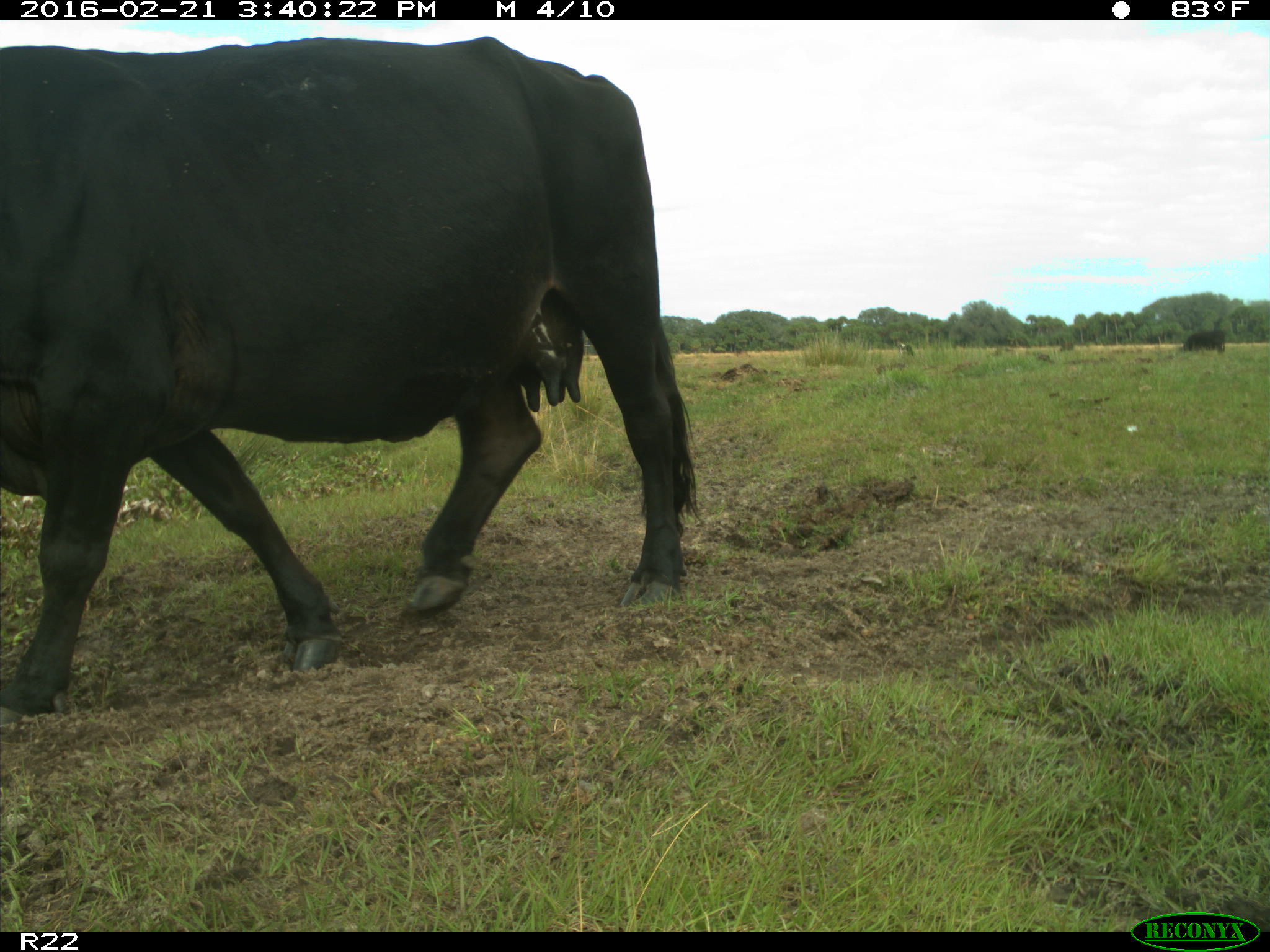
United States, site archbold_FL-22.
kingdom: Animalia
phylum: Chordata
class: Mammalia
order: Artiodactyla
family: Bovidae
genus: Bos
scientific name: Bos taurus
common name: domestic cow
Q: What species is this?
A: Bos taurus (domestic cow).